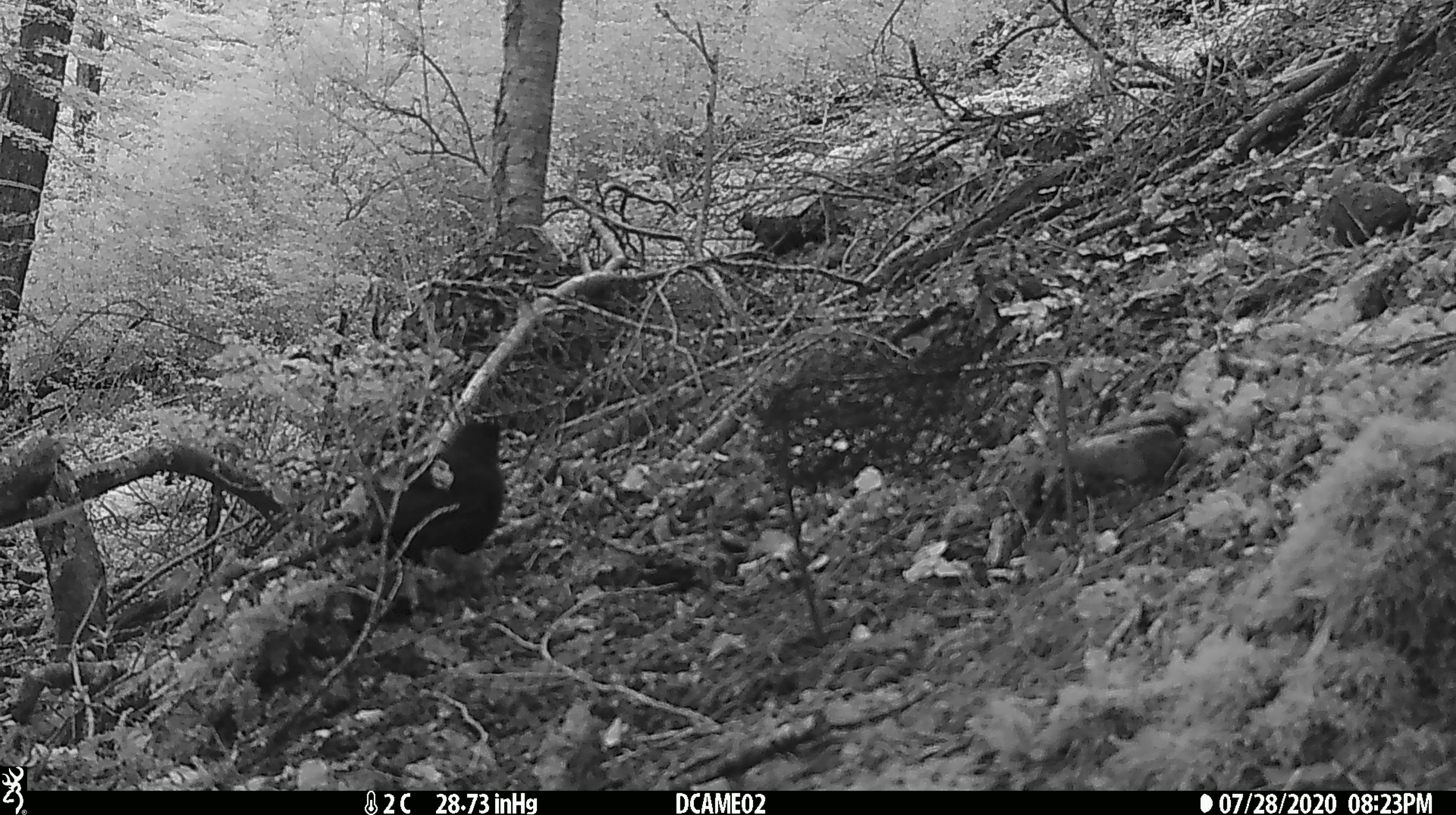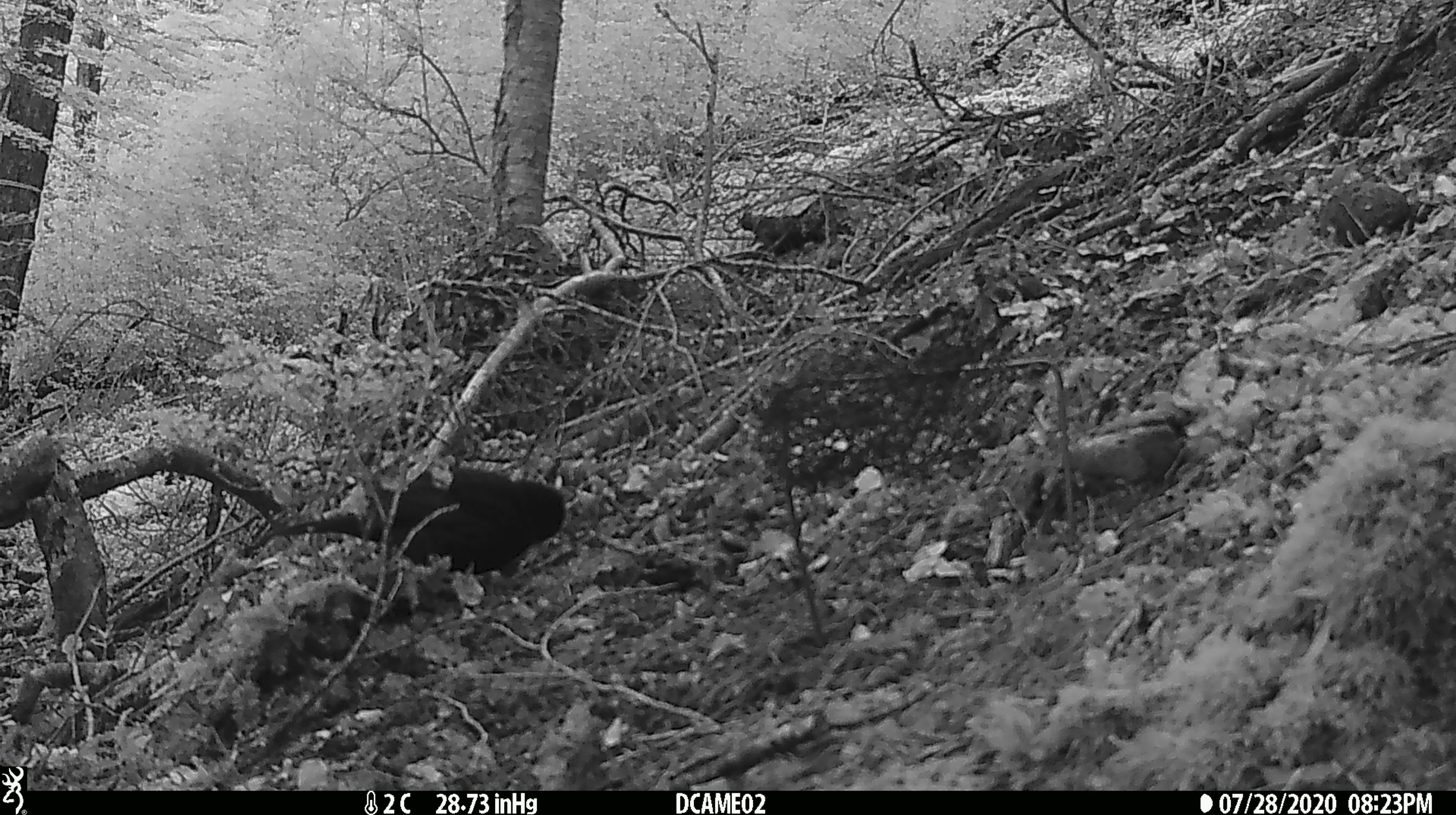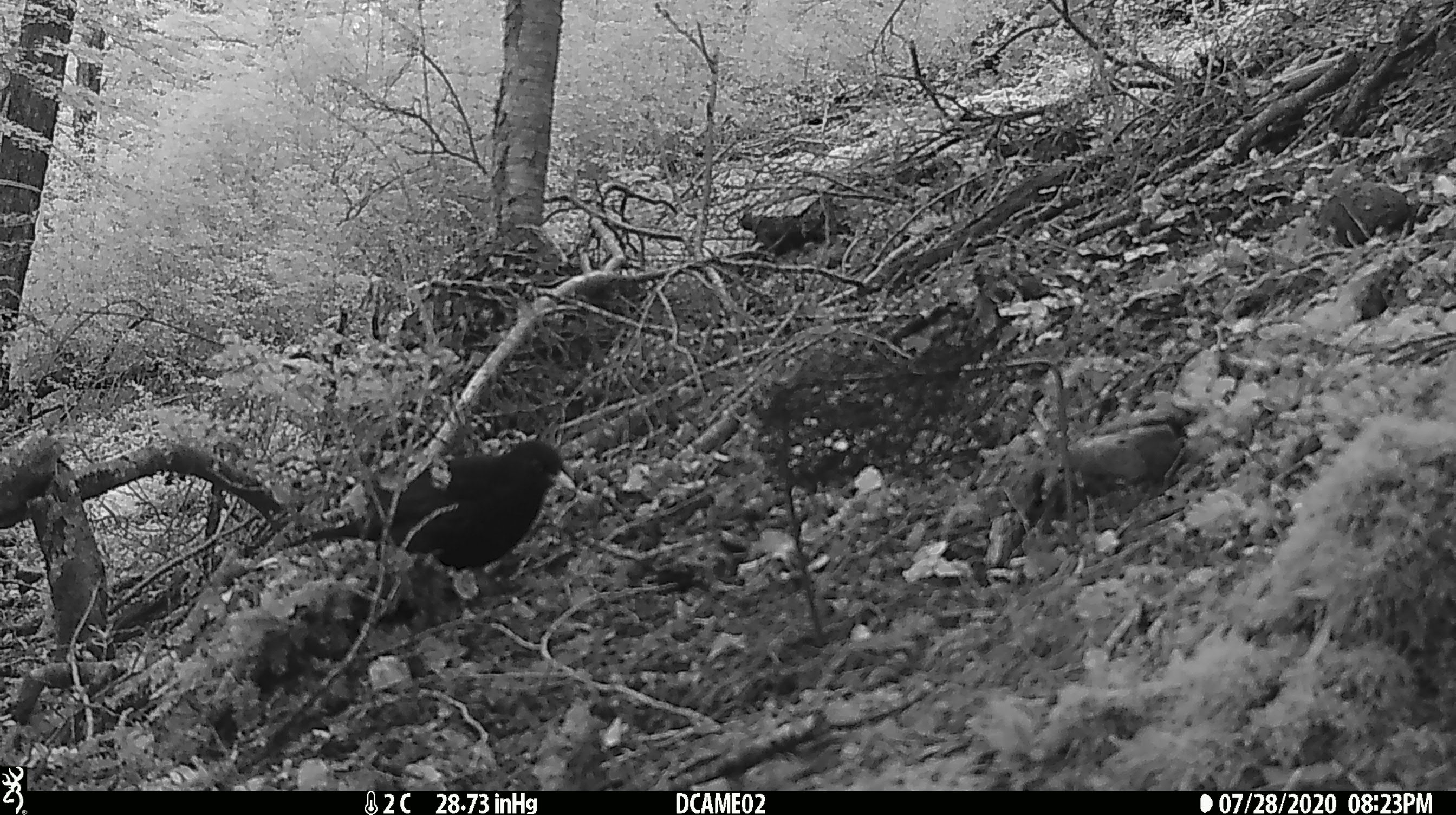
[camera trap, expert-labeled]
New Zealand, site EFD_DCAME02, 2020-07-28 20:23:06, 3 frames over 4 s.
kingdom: Animalia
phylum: Chordata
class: Aves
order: Passeriformes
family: Turdidae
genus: Turdus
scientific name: Turdus merula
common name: eurasian blackbird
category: blackbird